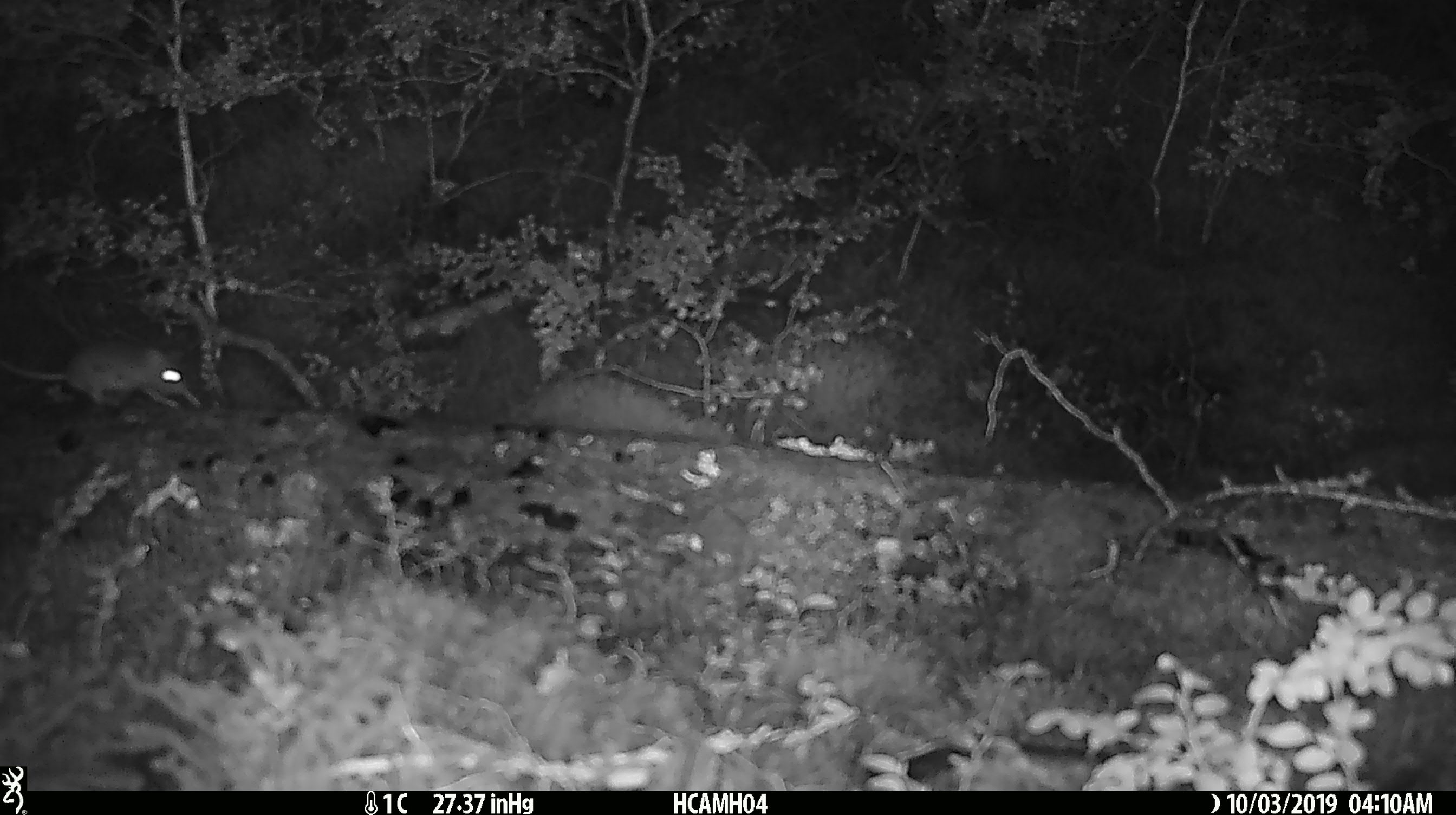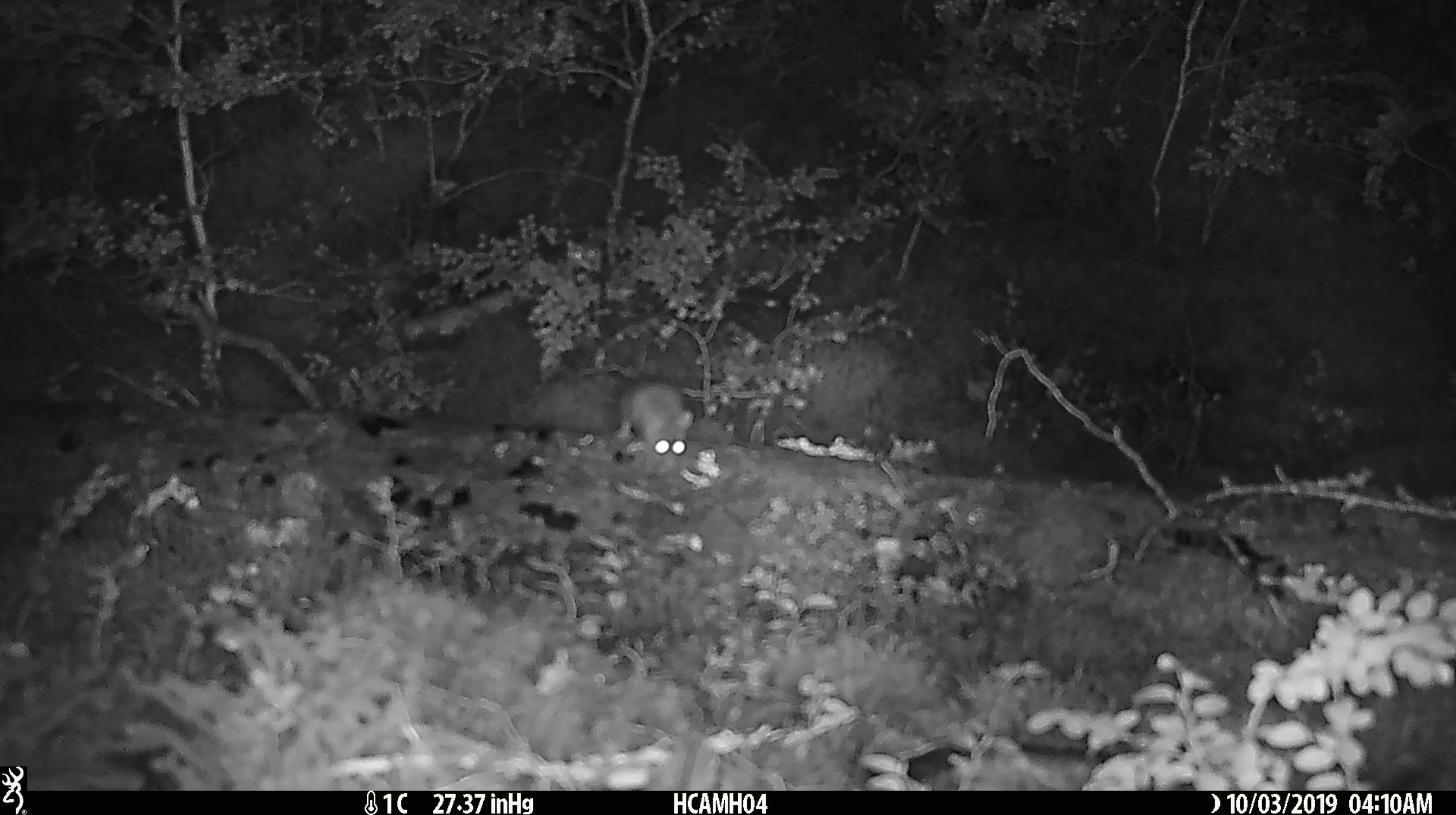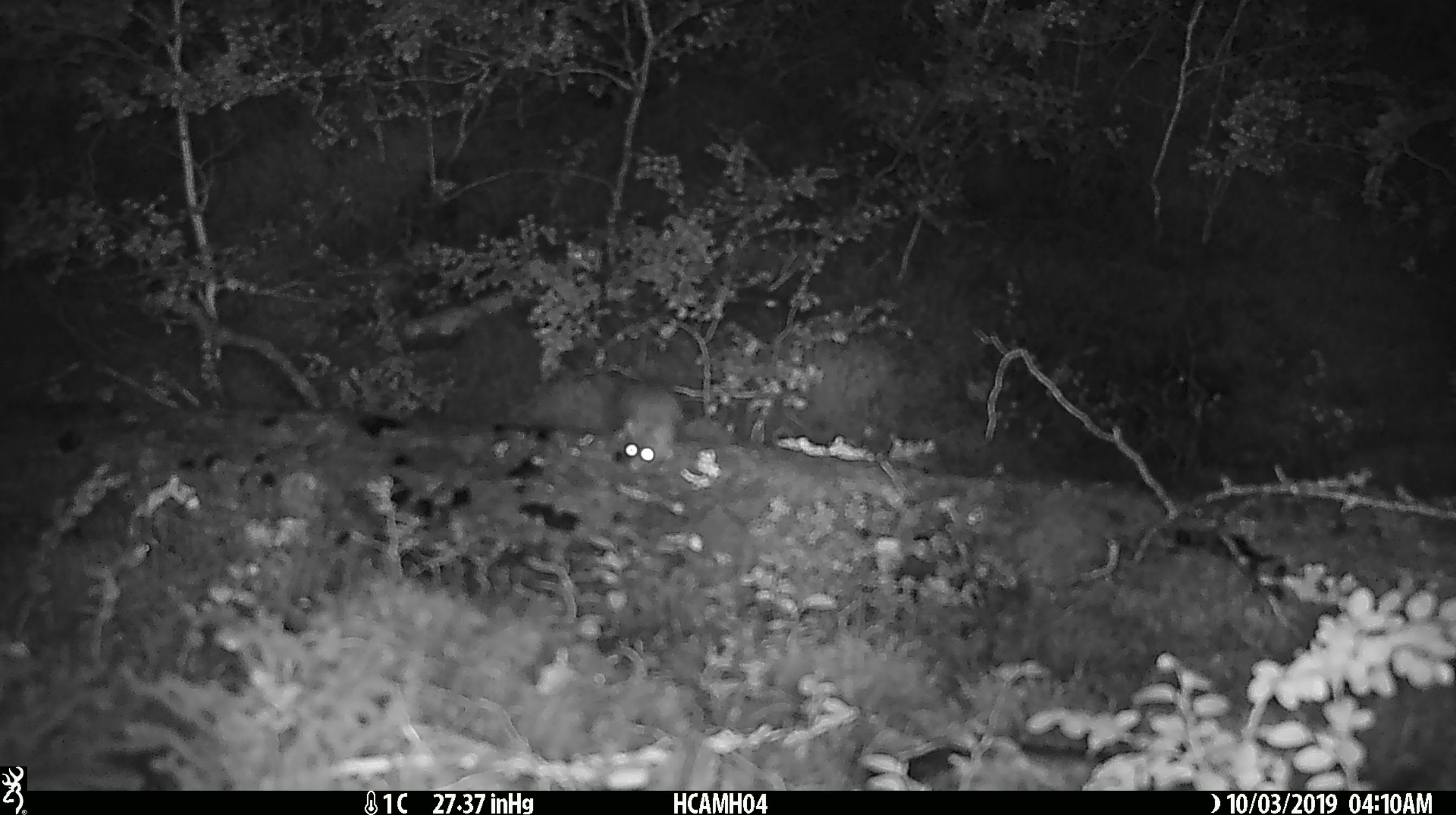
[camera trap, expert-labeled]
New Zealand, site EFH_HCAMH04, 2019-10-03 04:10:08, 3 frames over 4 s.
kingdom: Animalia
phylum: Chordata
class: Mammalia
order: Rodentia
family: Muridae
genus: Mus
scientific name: Mus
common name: mouse